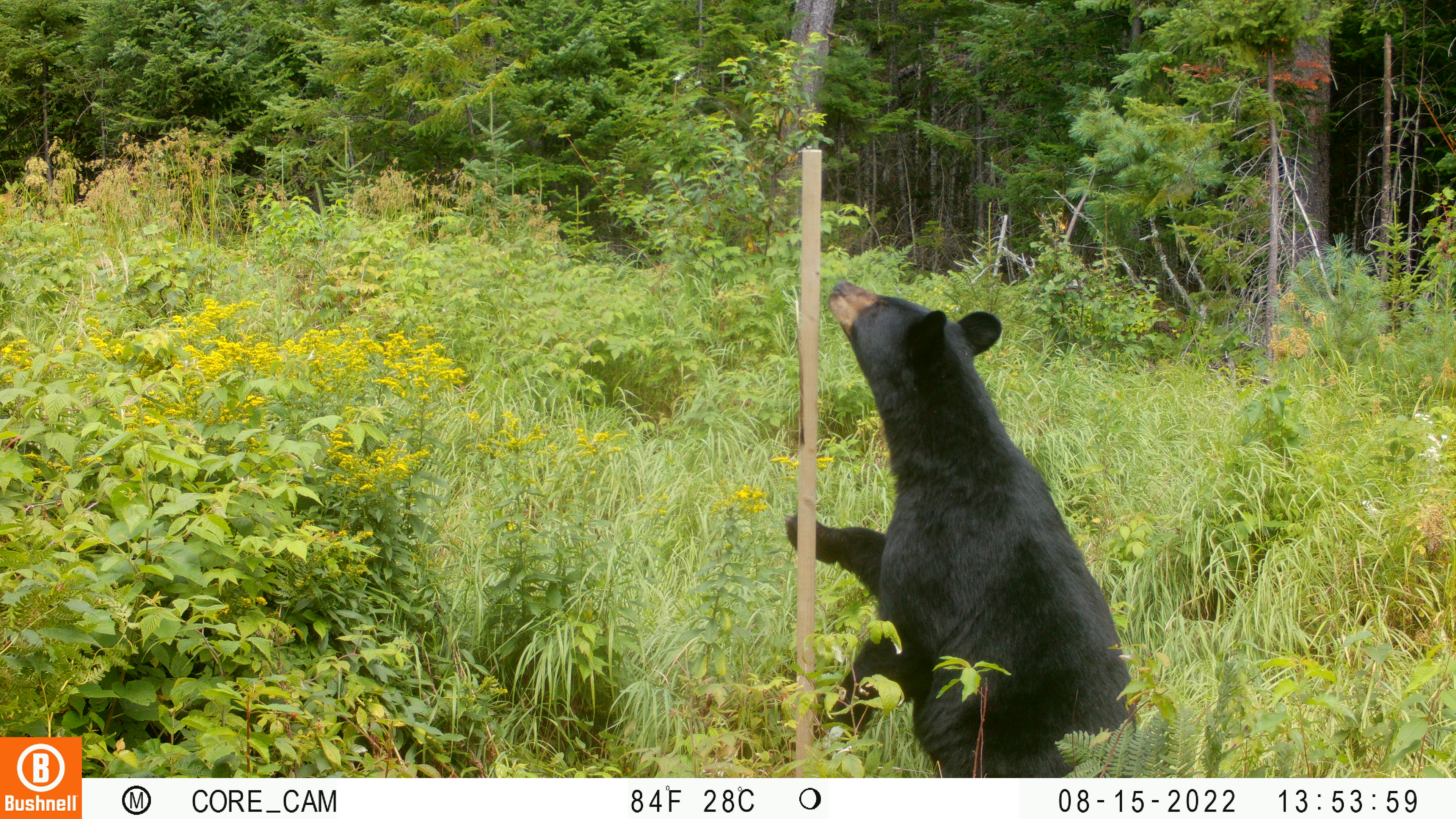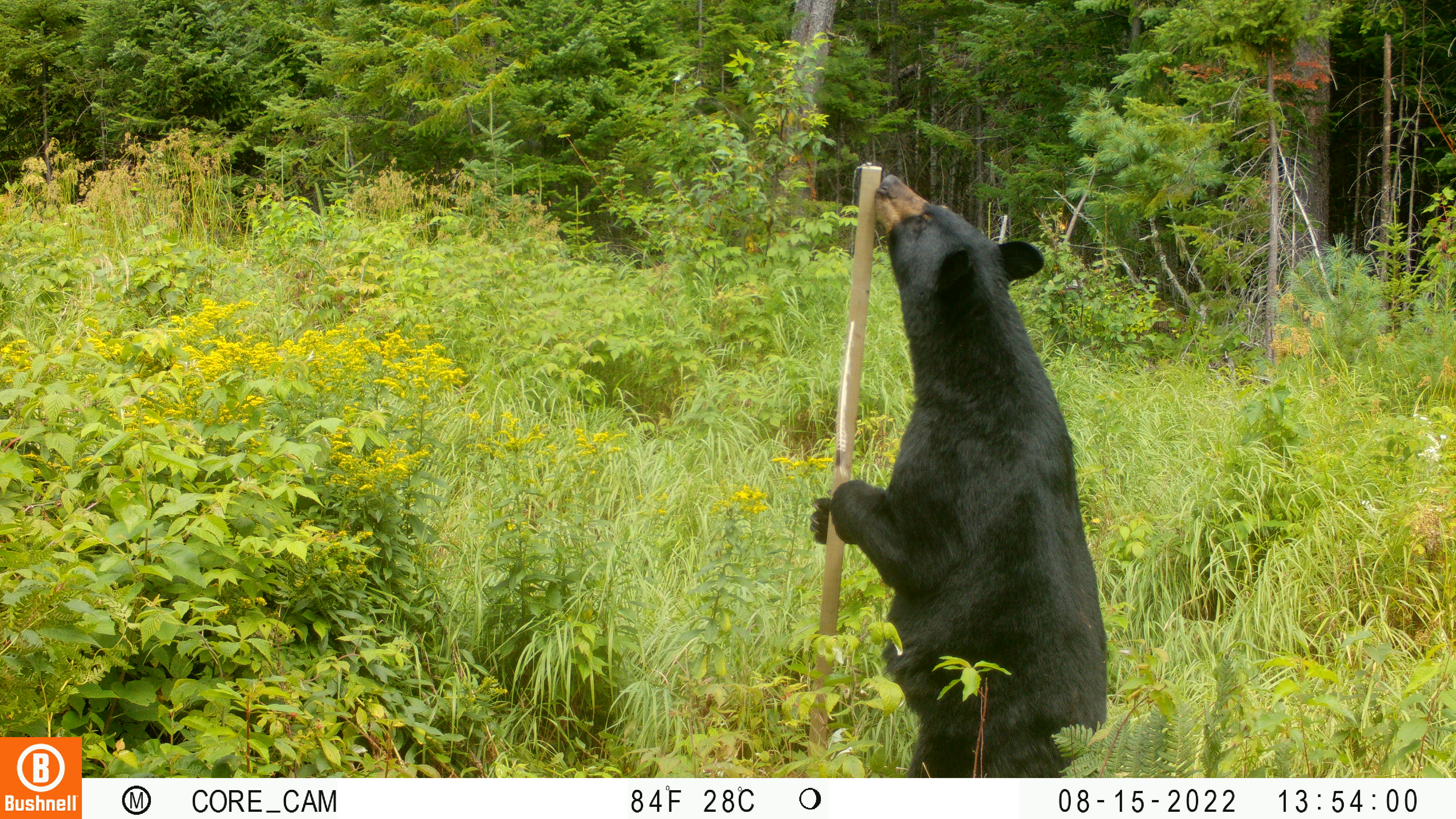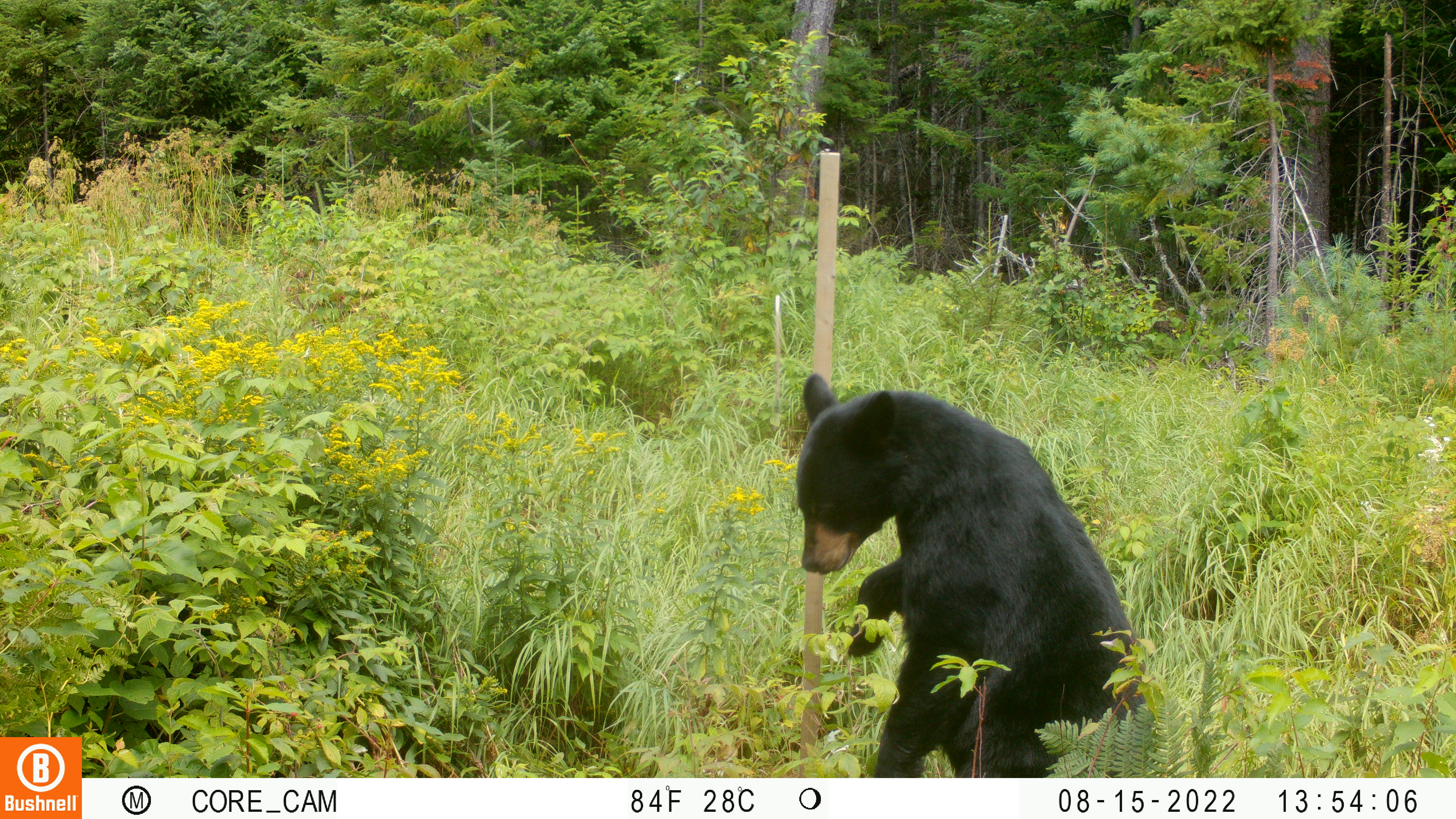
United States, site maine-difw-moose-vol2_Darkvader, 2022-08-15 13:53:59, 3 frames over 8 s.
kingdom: Animalia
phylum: Chordata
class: Mammalia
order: Carnivora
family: Ursidae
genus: Ursus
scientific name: Ursus americanus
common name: black bear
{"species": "black bear (Ursus americanus)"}